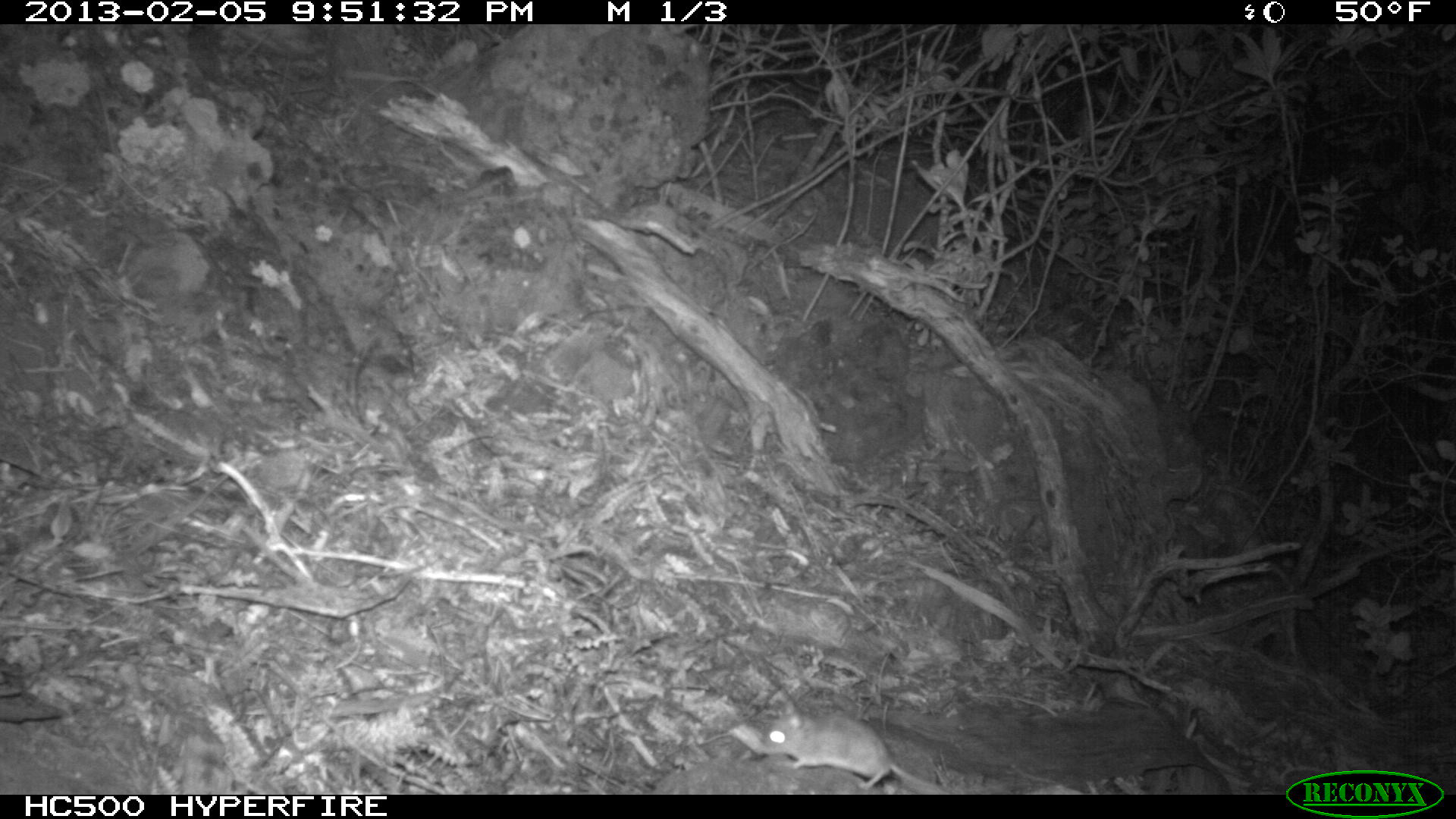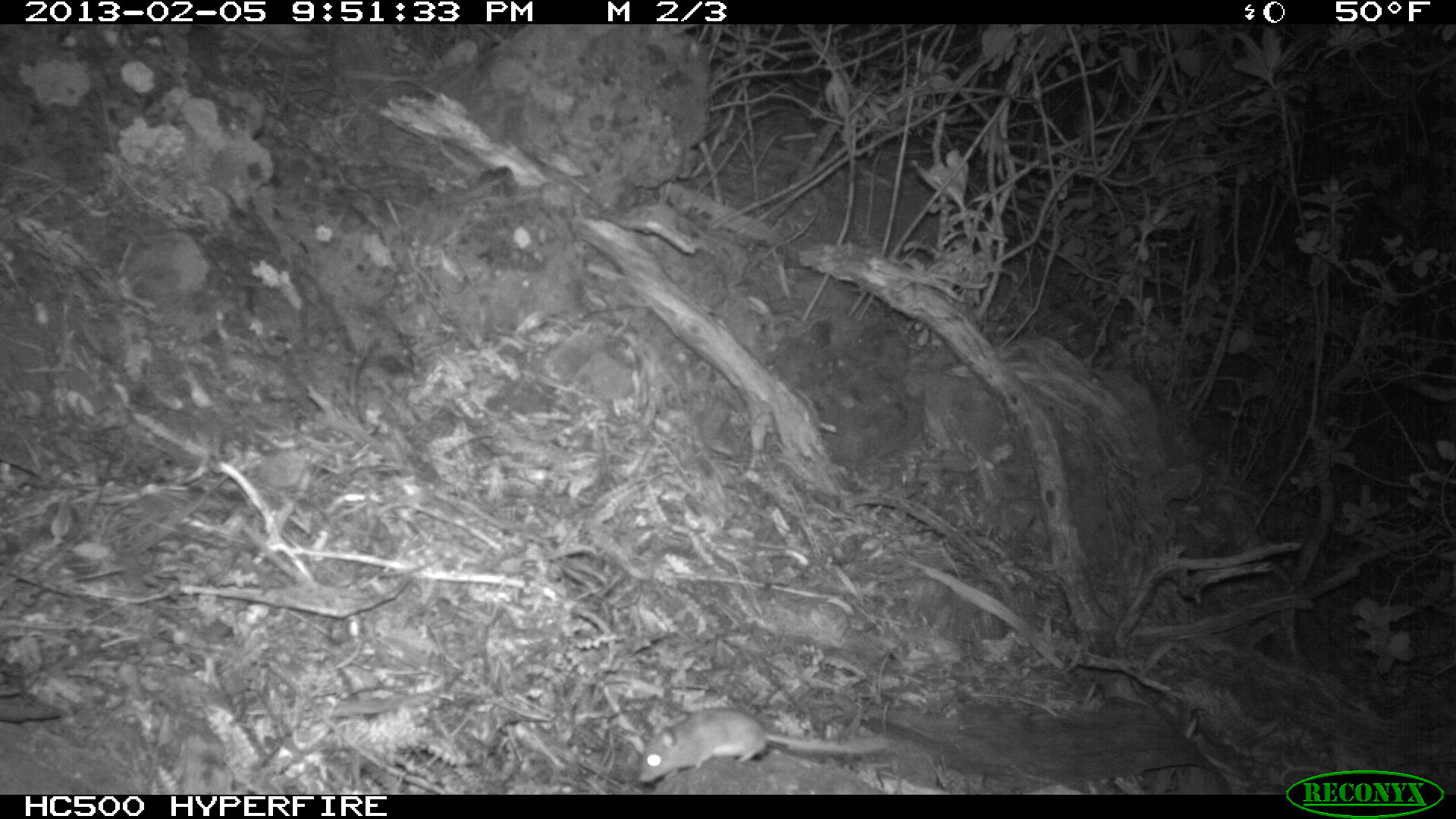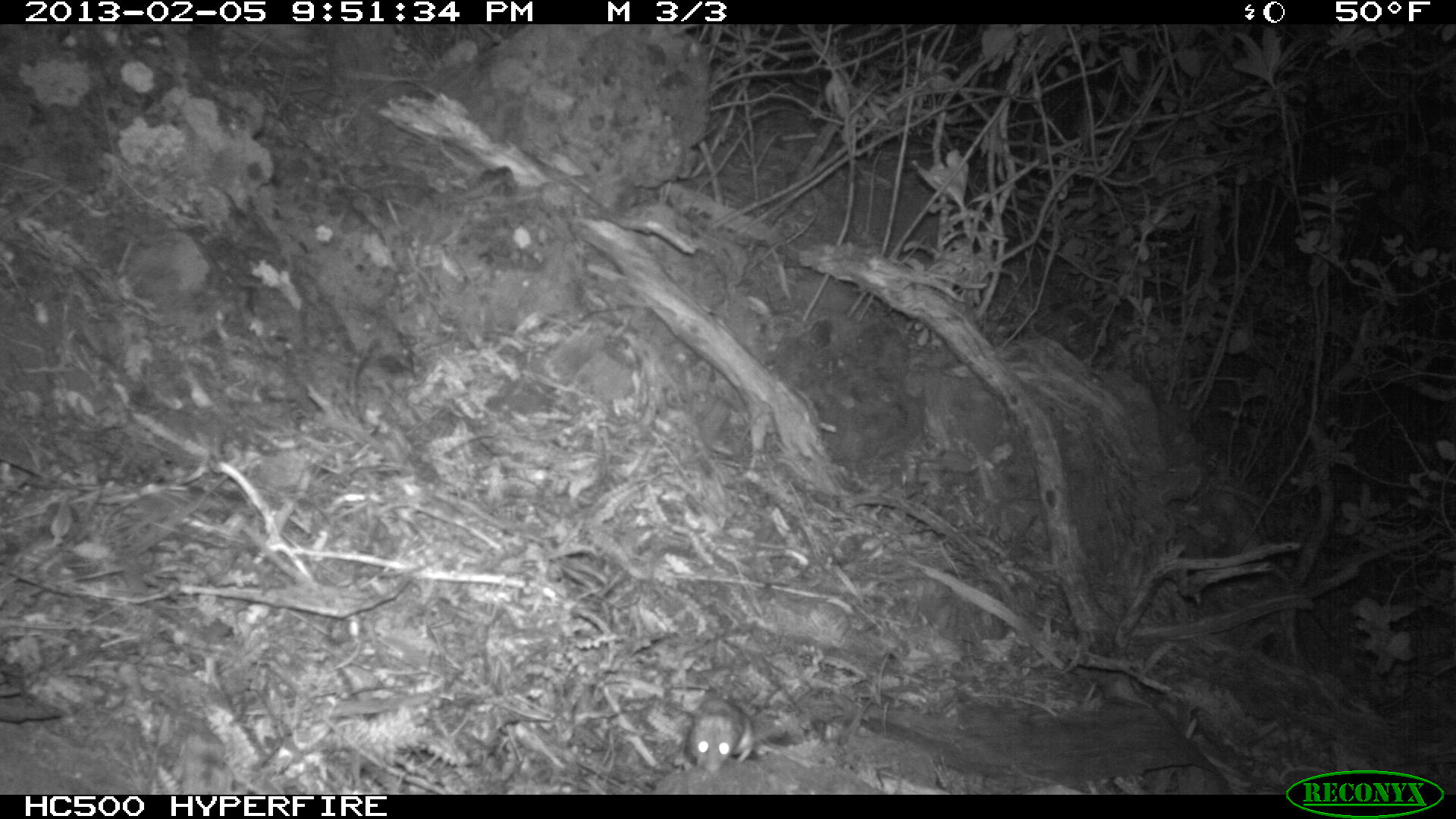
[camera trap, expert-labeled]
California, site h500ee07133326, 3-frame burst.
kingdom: Animalia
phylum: Chordata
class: Mammalia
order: Rodentia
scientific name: Rodentia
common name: rodent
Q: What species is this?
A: Rodent (Rodentia).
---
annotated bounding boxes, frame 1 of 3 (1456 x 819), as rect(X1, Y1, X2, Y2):
rodent: rect(759, 696, 949, 793)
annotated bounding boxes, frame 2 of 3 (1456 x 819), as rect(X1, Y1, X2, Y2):
rodent: rect(639, 704, 887, 784)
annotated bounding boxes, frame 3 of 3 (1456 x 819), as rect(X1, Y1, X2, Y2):
rodent: rect(689, 695, 808, 771)